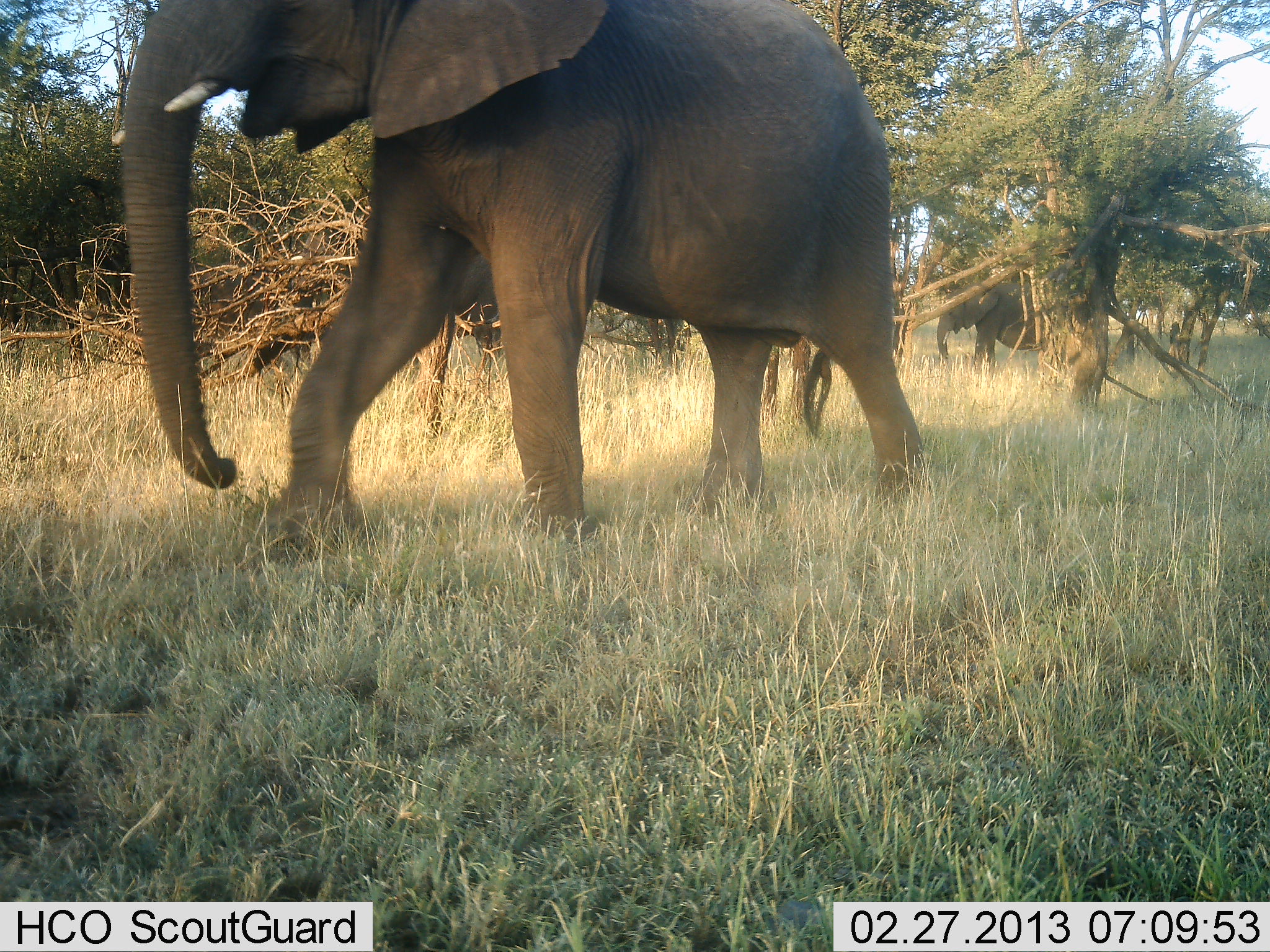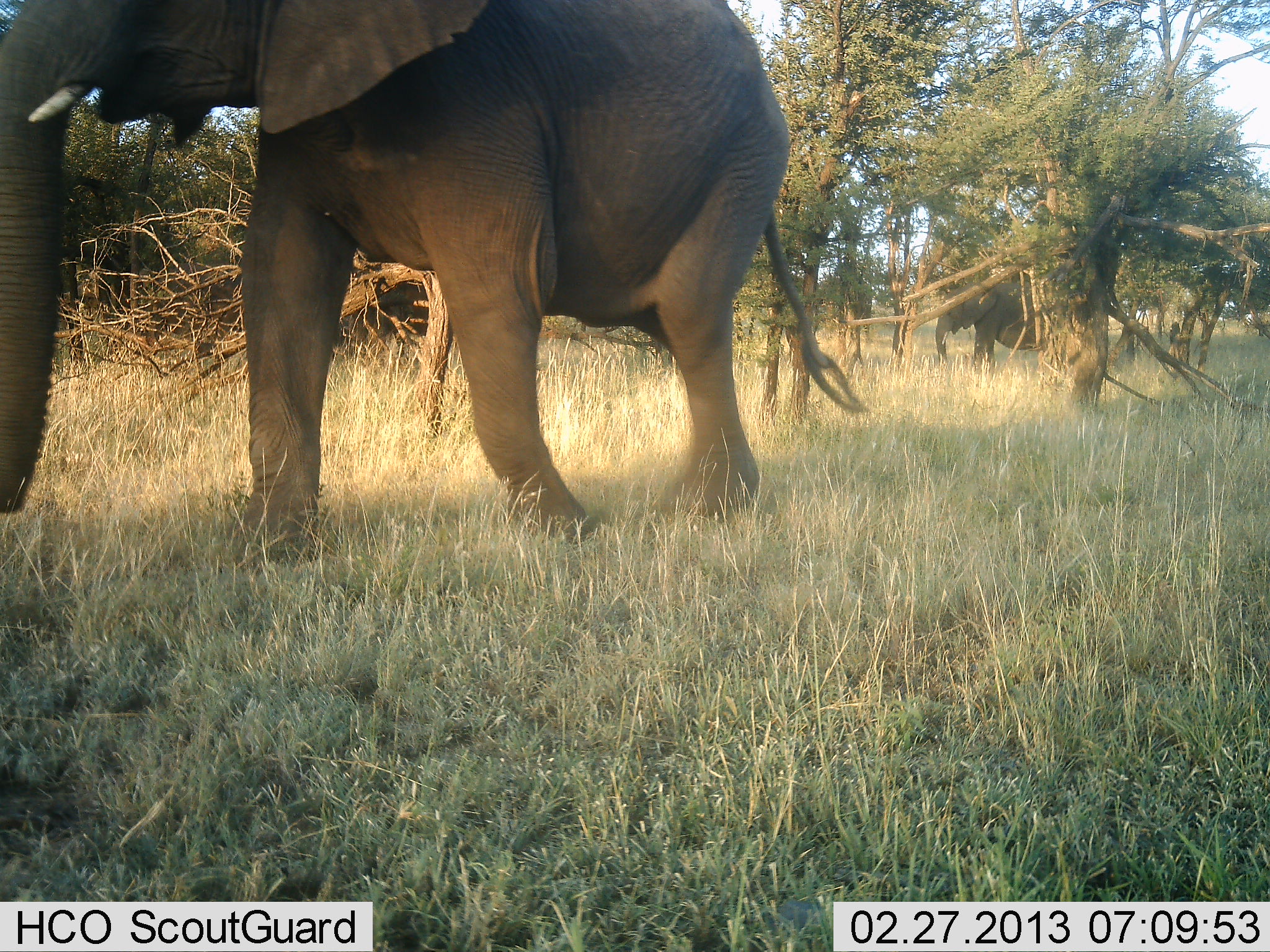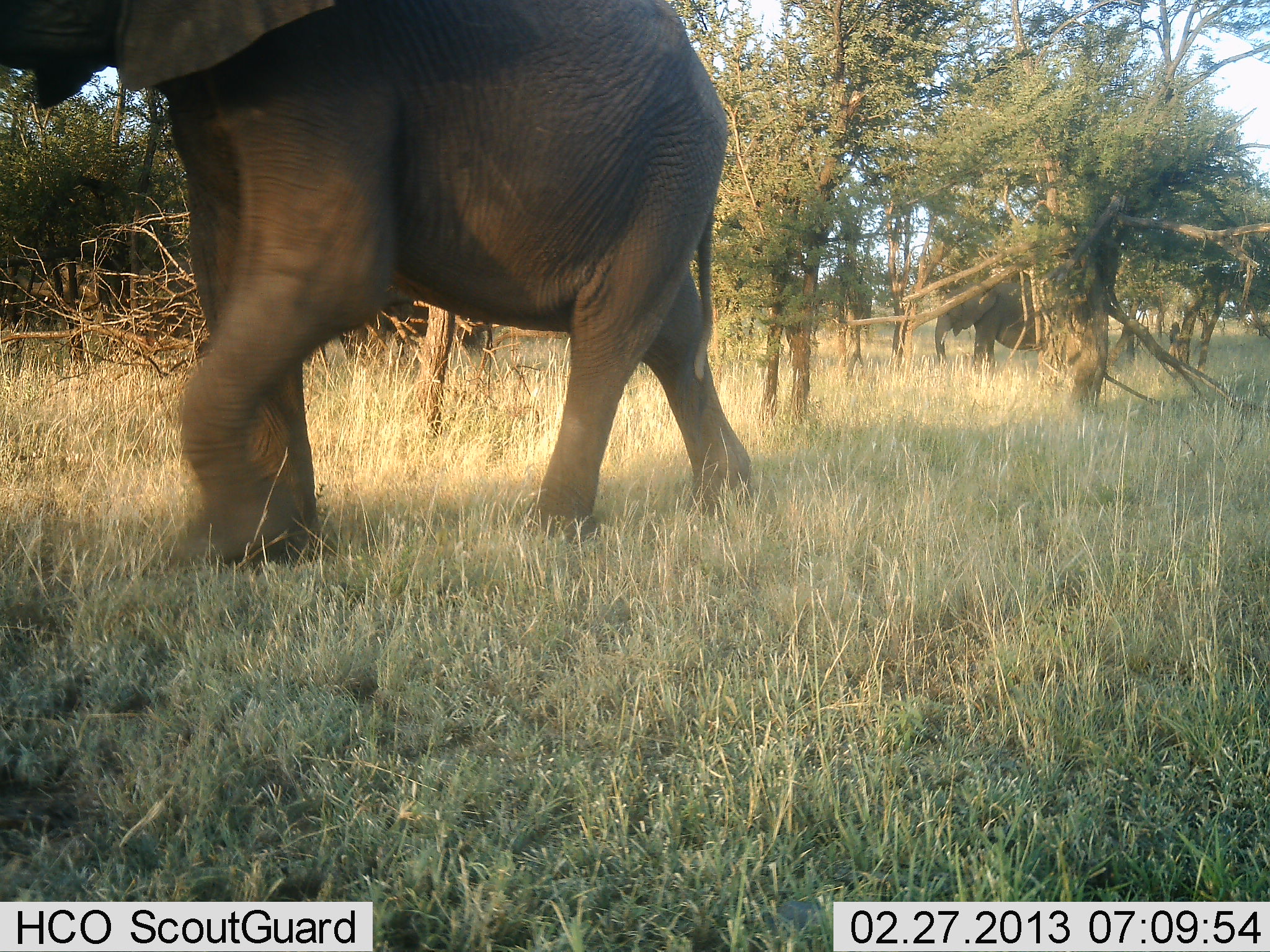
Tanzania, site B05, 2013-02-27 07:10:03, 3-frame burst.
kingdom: Animalia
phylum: Chordata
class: Mammalia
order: Proboscidea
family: Elephantidae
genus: Loxodonta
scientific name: Loxodonta africana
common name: african bush elephant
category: elephant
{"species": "elephant (african bush elephant) (Loxodonta africana)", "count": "2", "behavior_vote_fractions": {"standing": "42%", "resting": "0%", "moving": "98%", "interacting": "0%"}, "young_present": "2%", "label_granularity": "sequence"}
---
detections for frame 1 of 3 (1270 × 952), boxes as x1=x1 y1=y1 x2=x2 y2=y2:
animal: x1=135 y1=0 x2=927 y2=558; x1=936 y1=267 x2=1052 y2=380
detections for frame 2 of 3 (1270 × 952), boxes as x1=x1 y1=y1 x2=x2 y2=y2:
animal: x1=0 y1=0 x2=871 y2=573; x1=936 y1=267 x2=1052 y2=380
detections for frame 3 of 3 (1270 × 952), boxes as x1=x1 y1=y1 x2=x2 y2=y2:
animal: x1=2 y1=0 x2=756 y2=564; x1=933 y1=267 x2=1049 y2=384